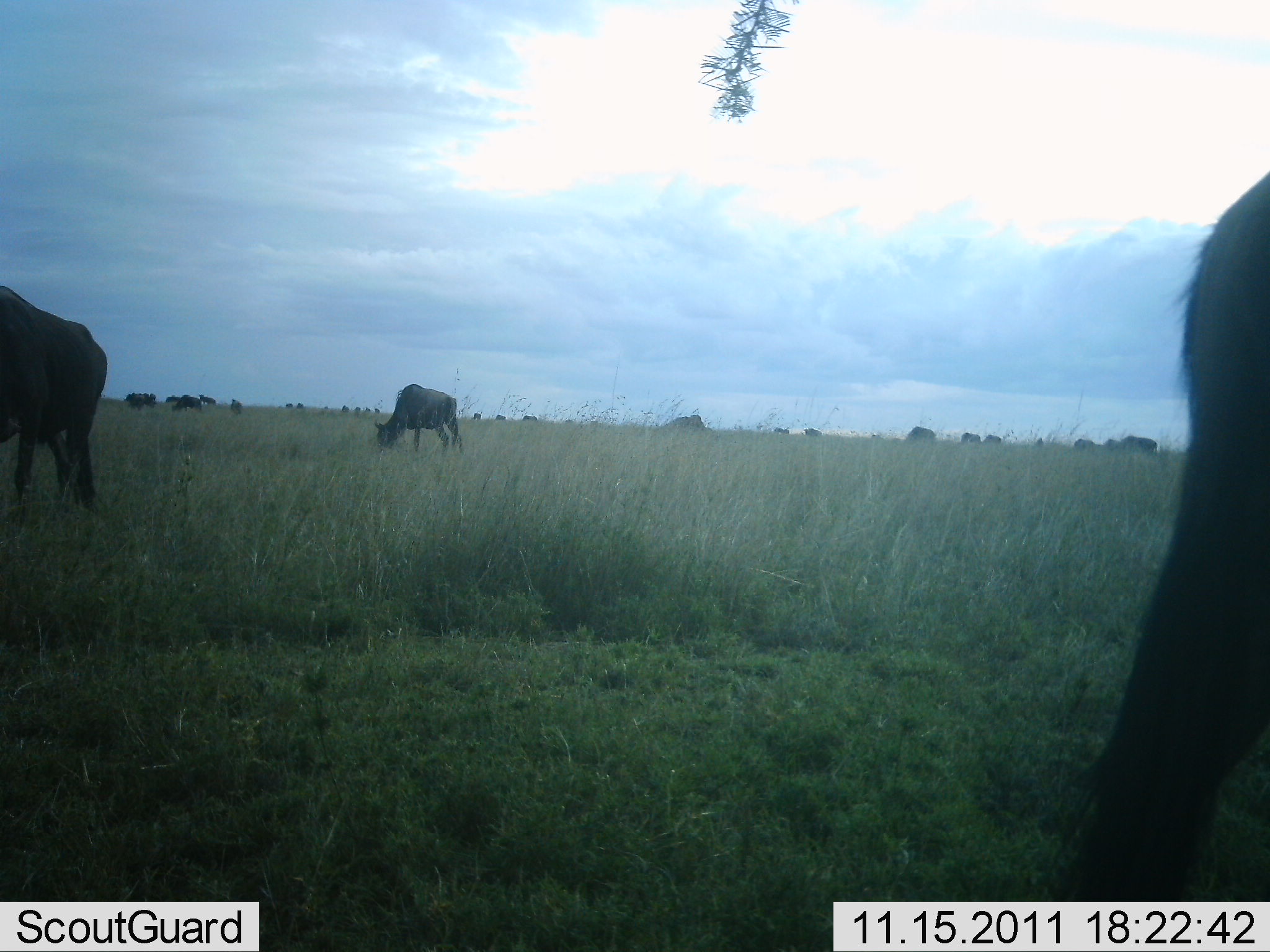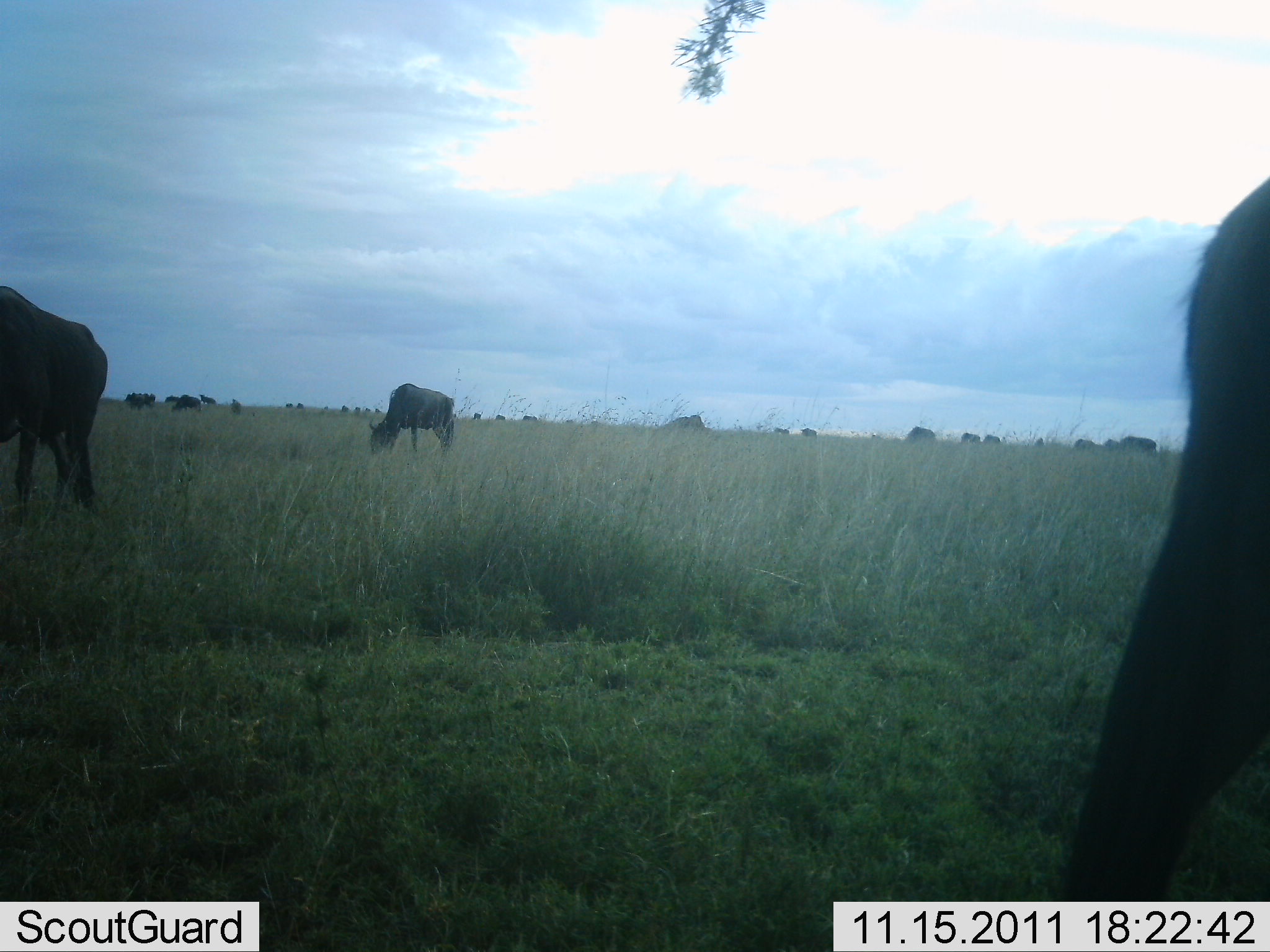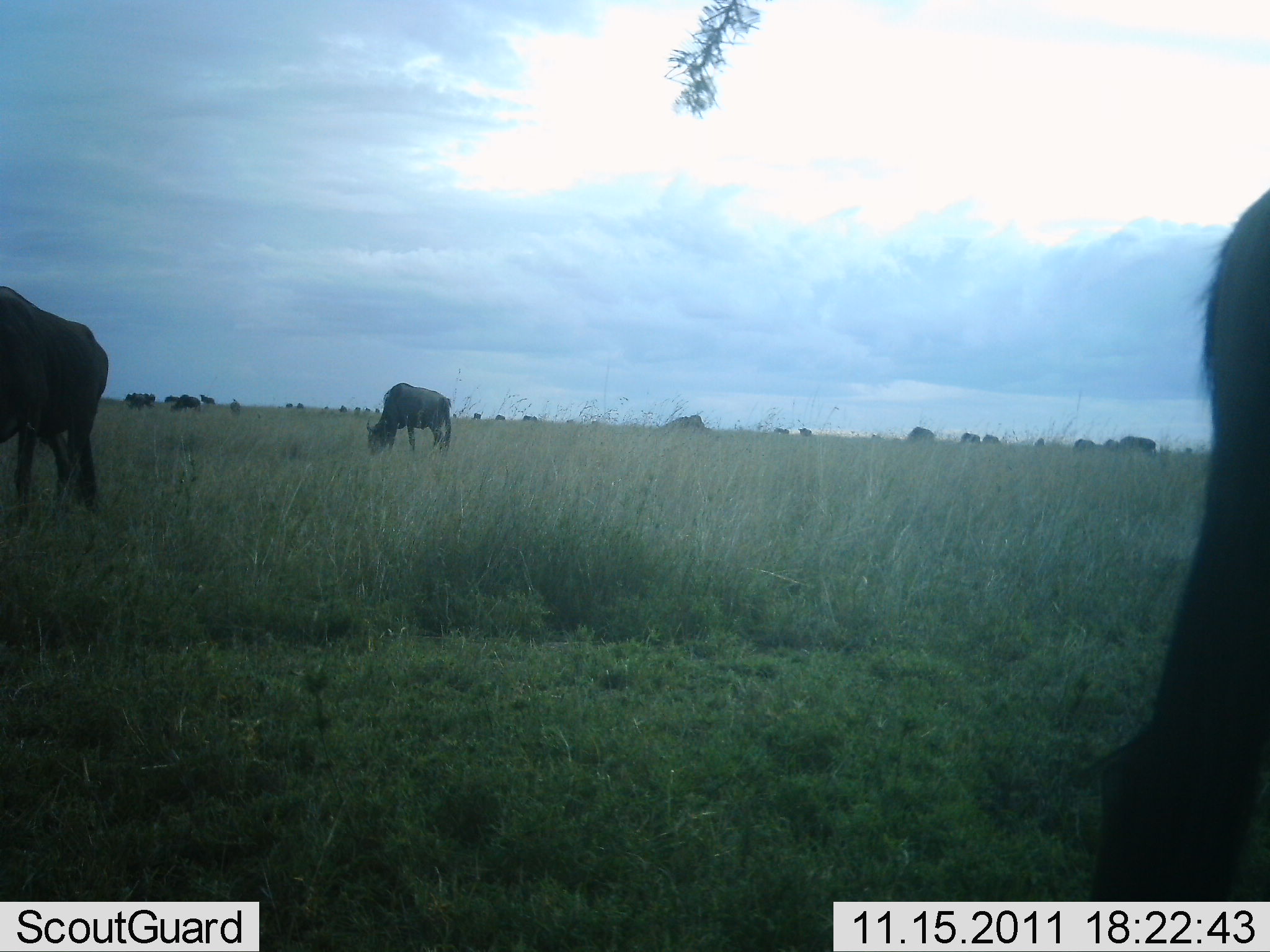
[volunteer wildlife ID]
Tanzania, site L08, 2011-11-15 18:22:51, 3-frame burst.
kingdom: Animalia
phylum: Chordata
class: Mammalia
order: Artiodactyla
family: Bovidae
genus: Connochaetes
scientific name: Connochaetes taurinus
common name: blue wildebeest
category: wildebeest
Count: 11-50.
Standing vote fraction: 8%.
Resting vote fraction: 0%.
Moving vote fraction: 0%.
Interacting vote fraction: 0%.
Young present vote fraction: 0%.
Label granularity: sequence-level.